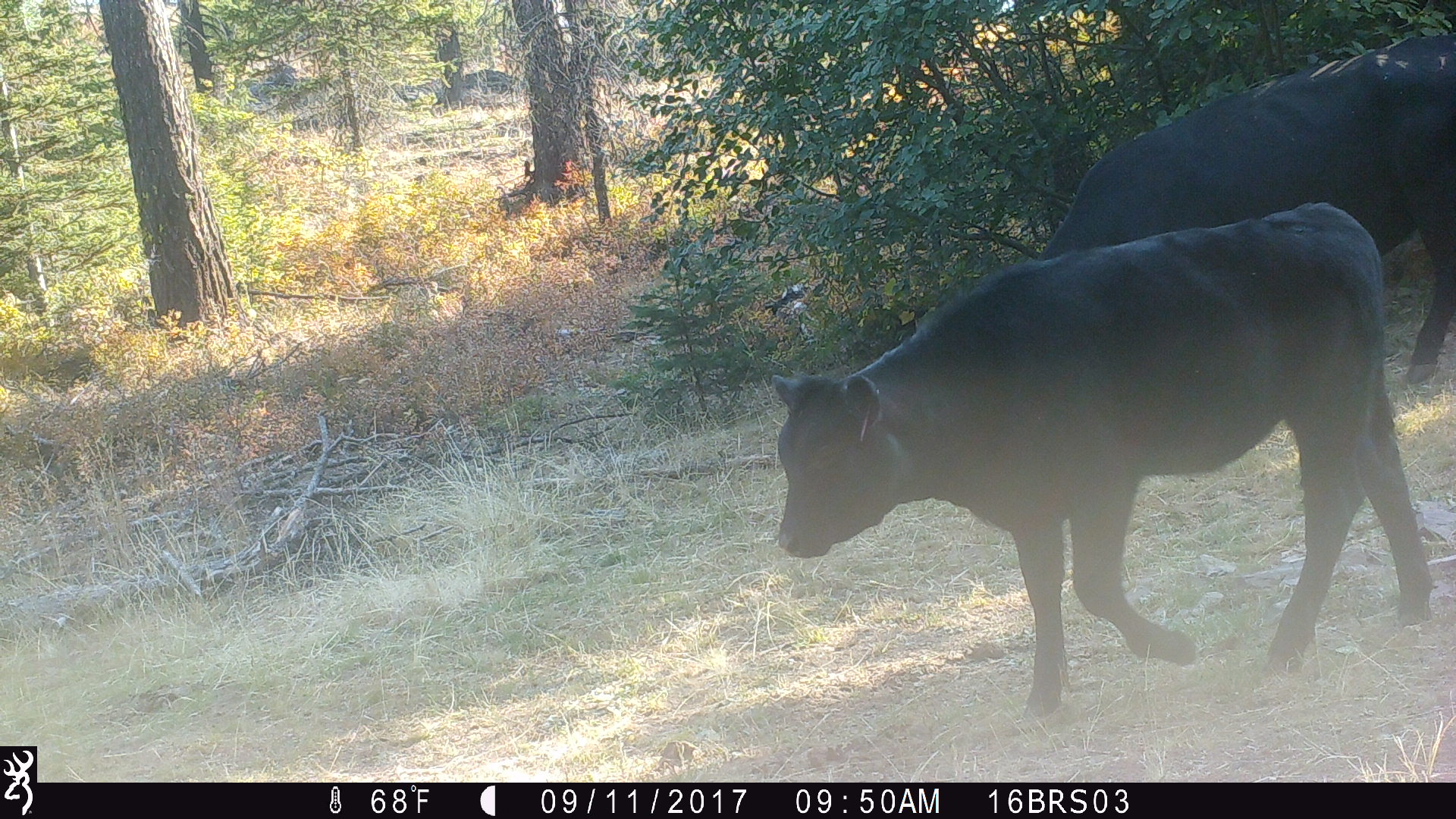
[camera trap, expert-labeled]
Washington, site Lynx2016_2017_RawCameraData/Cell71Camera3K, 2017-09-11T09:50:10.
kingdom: Animalia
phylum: Chordata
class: Mammalia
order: Artiodactyla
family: Bovidae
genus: Bos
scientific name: Bos taurus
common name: domestic cattle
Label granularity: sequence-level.